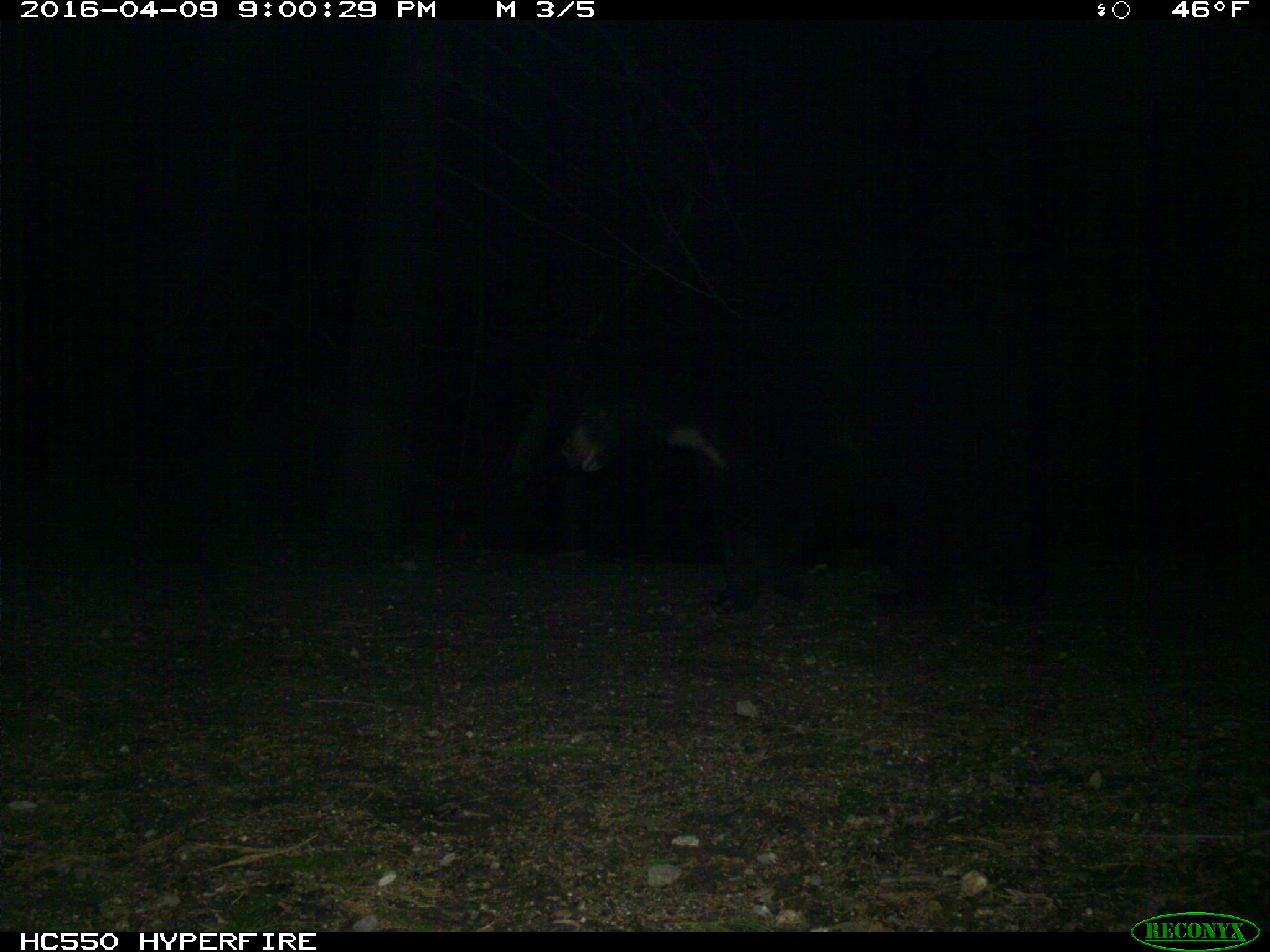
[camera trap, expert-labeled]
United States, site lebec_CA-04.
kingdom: Animalia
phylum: Chordata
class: Mammalia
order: Carnivora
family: Ursidae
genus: Ursus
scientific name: Ursus americanus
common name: american black bear